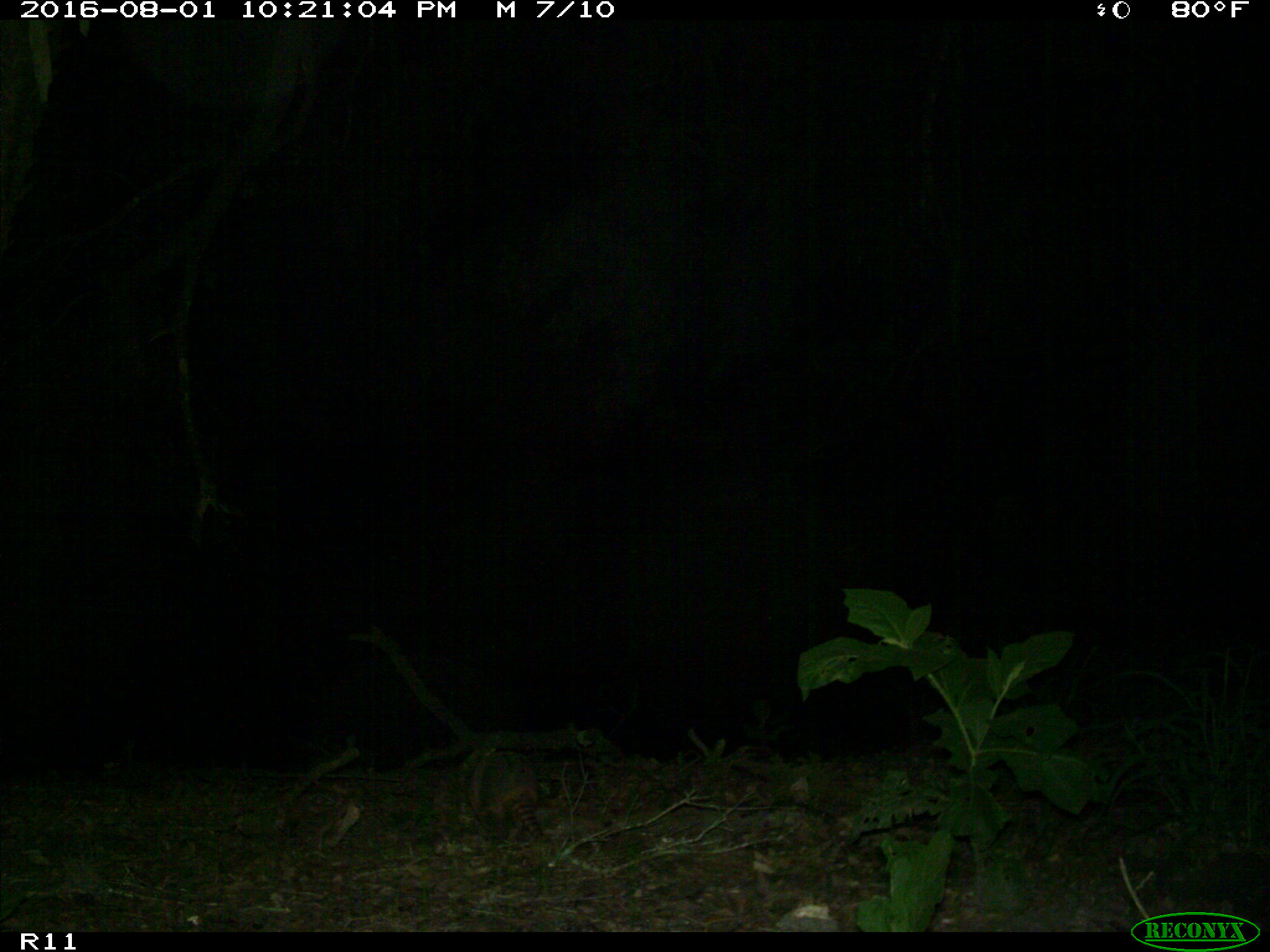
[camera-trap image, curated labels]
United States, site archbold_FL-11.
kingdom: Animalia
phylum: Chordata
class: Mammalia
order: Cingulata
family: Dasypodidae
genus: Dasypus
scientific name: Dasypus novemcinctus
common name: nine-banded armadillo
Dasypus novemcinctus (nine-banded armadillo).